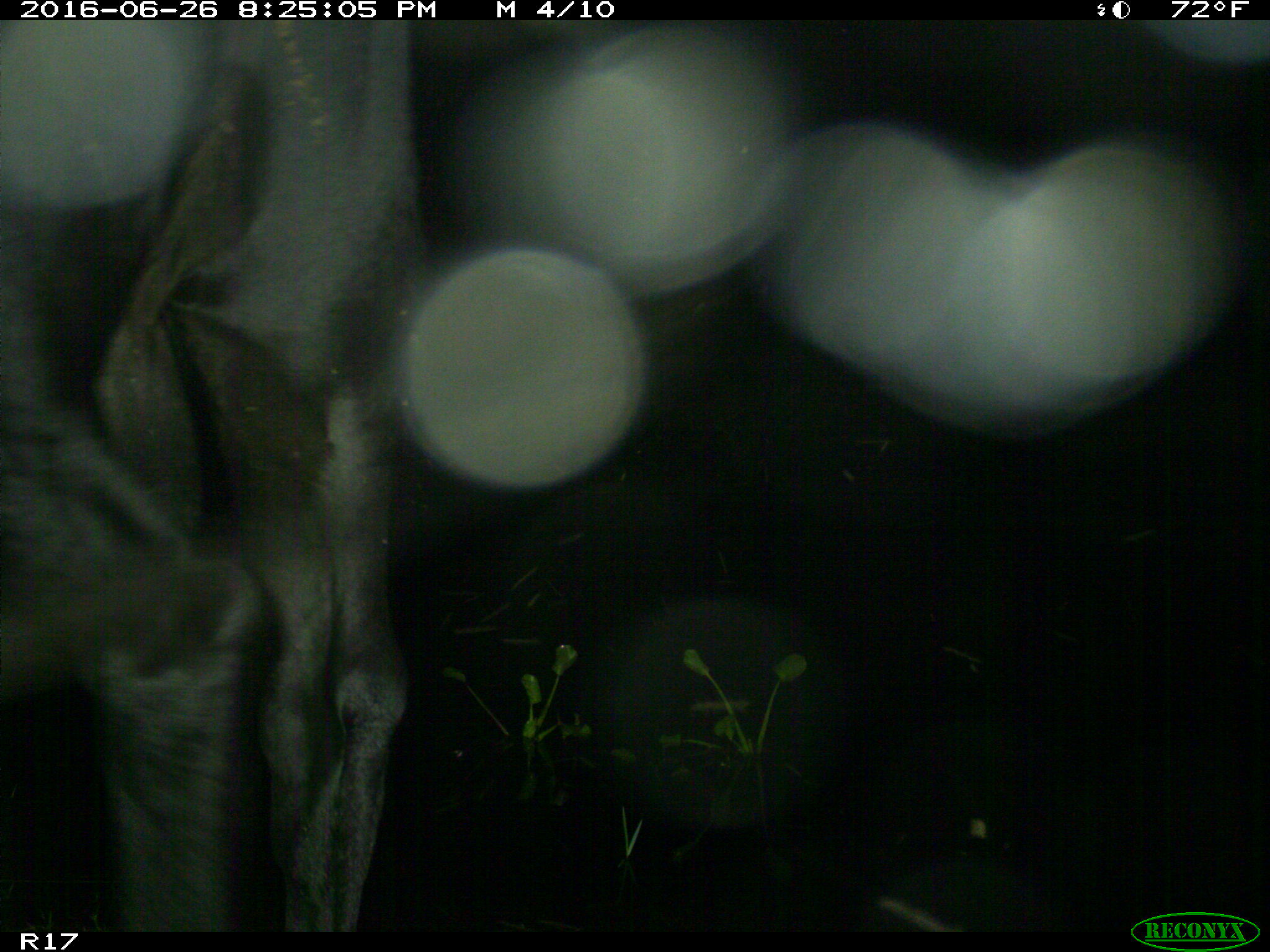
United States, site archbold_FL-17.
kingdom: Animalia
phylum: Chordata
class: Mammalia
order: Artiodactyla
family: Bovidae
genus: Bos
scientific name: Bos taurus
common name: domestic cow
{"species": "Bos taurus (domestic cow)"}